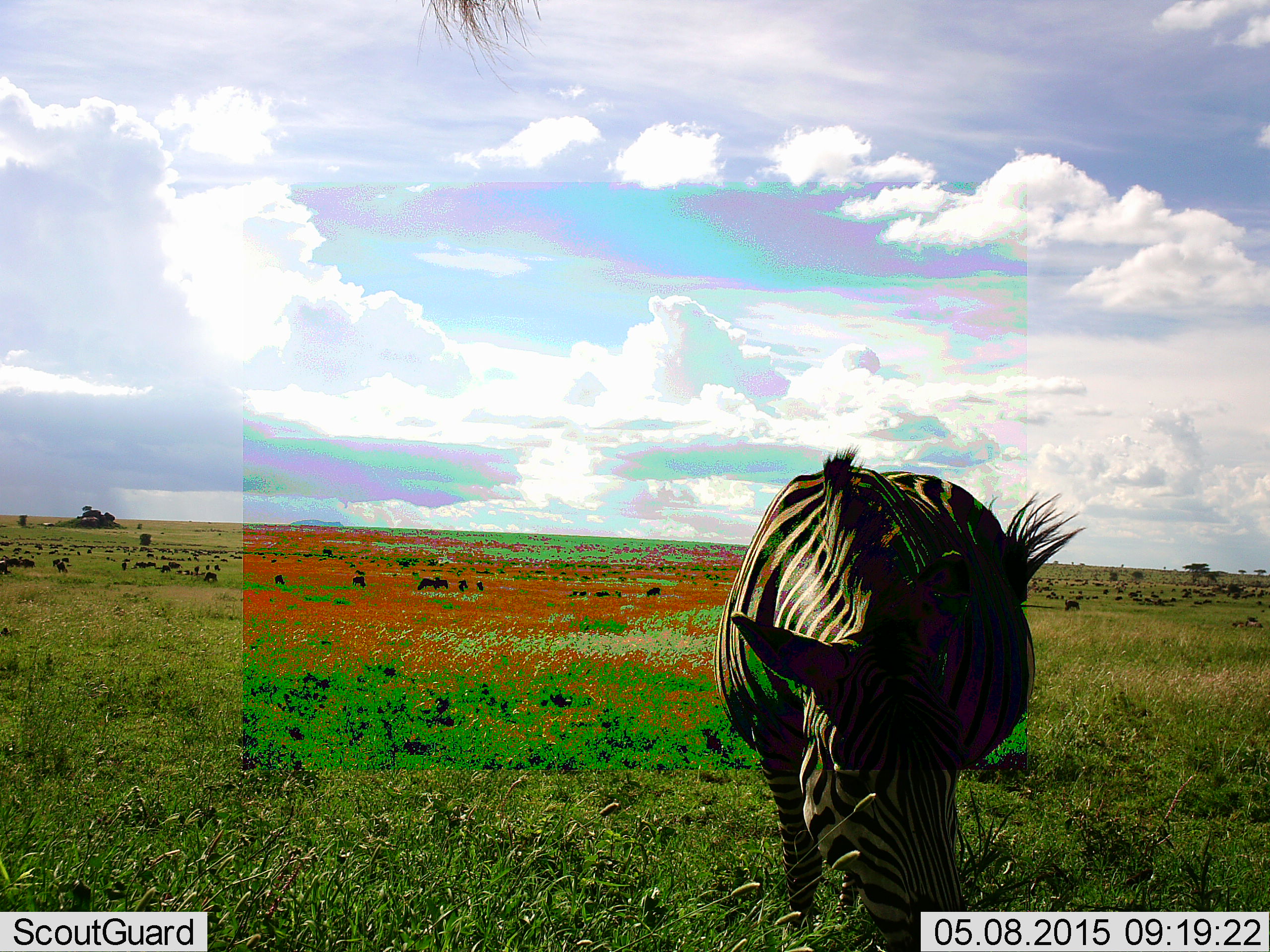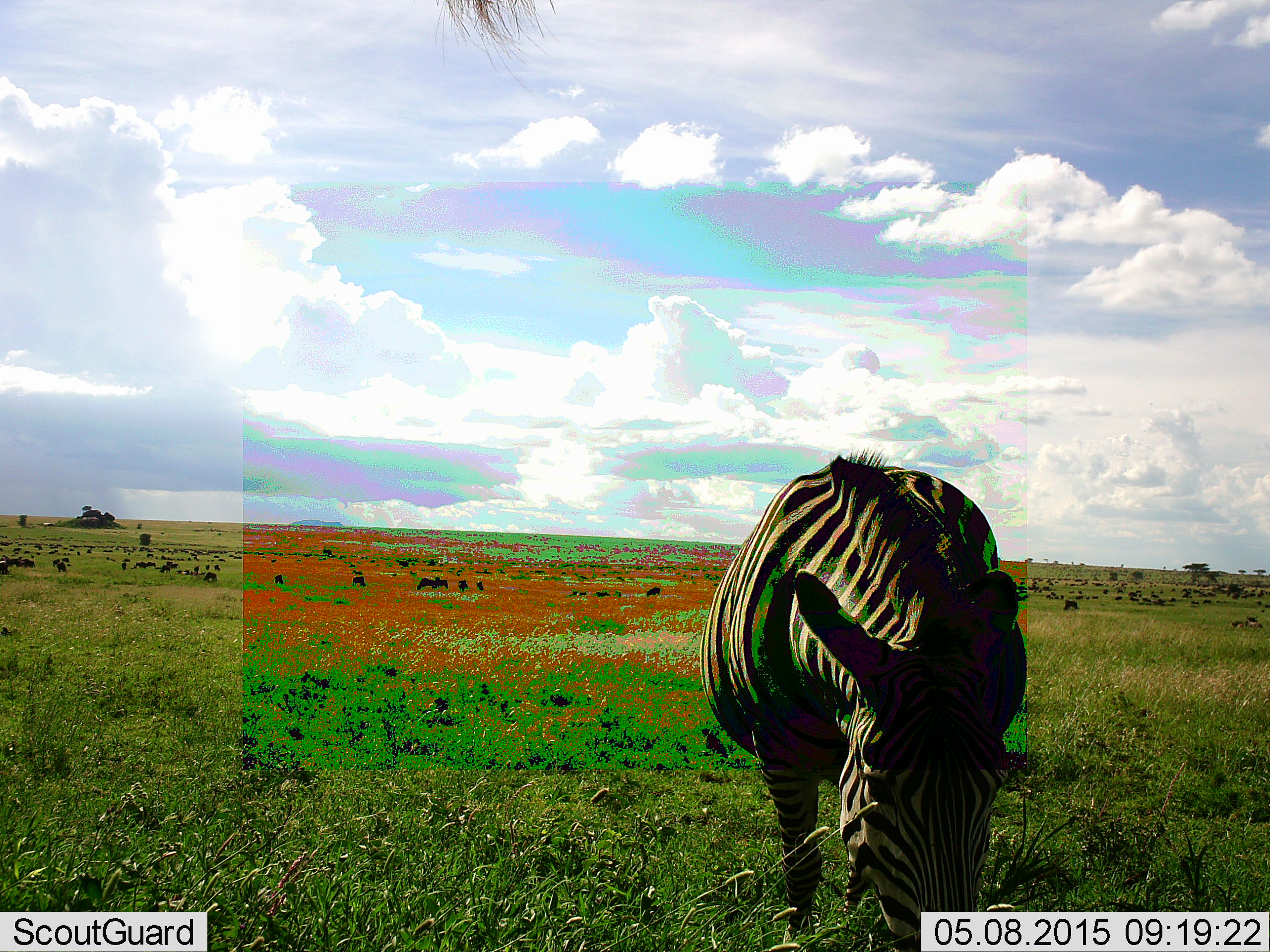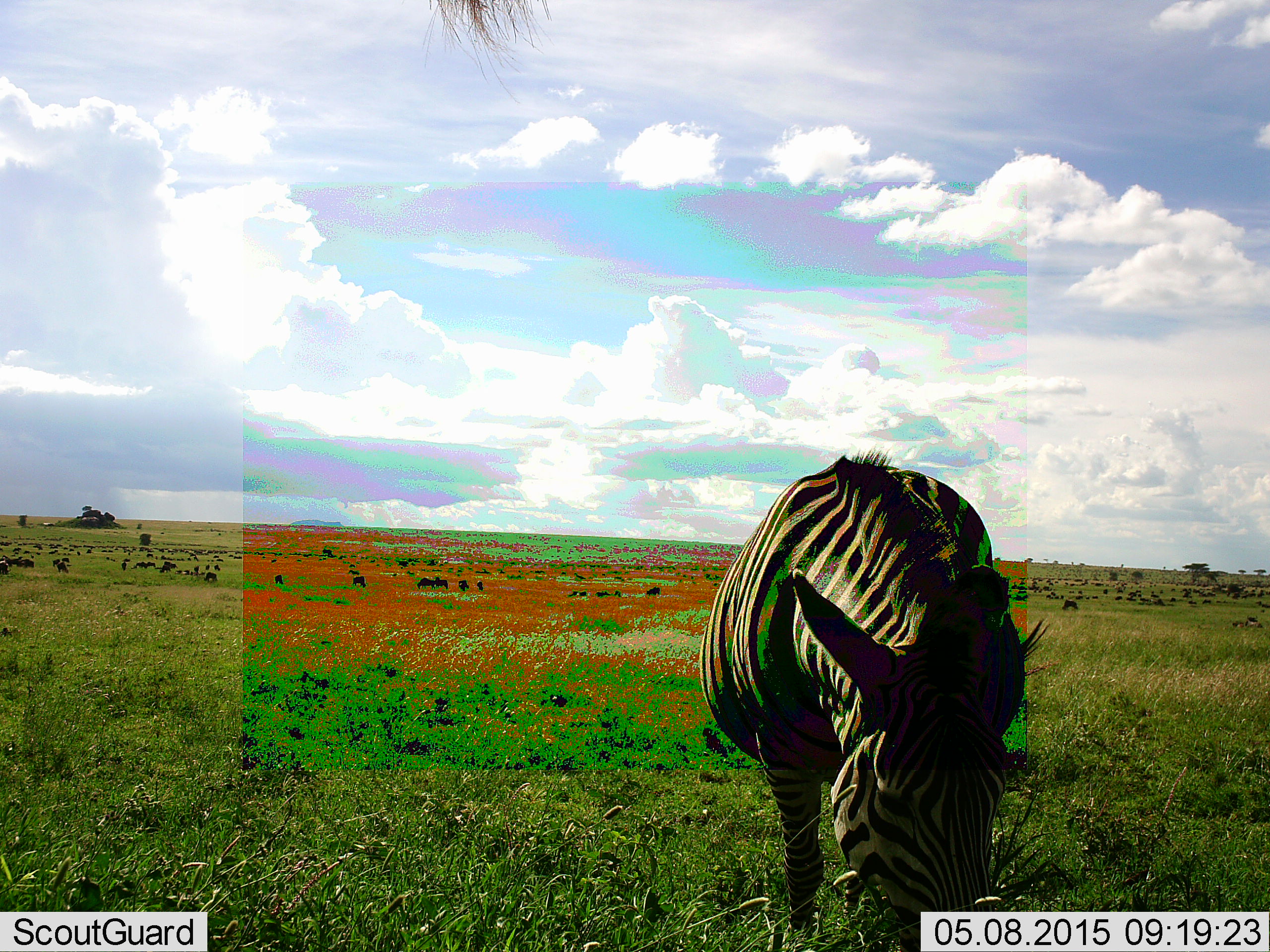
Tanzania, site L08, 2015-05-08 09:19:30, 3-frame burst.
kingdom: Animalia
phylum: Chordata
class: Mammalia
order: Perissodactyla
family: Equidae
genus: Equus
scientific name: Equus quagga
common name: plains zebra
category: zebra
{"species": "zebra (plains zebra) (Equus quagga)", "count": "1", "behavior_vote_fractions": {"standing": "8%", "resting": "0%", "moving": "0%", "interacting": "0%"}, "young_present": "0%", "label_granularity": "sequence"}